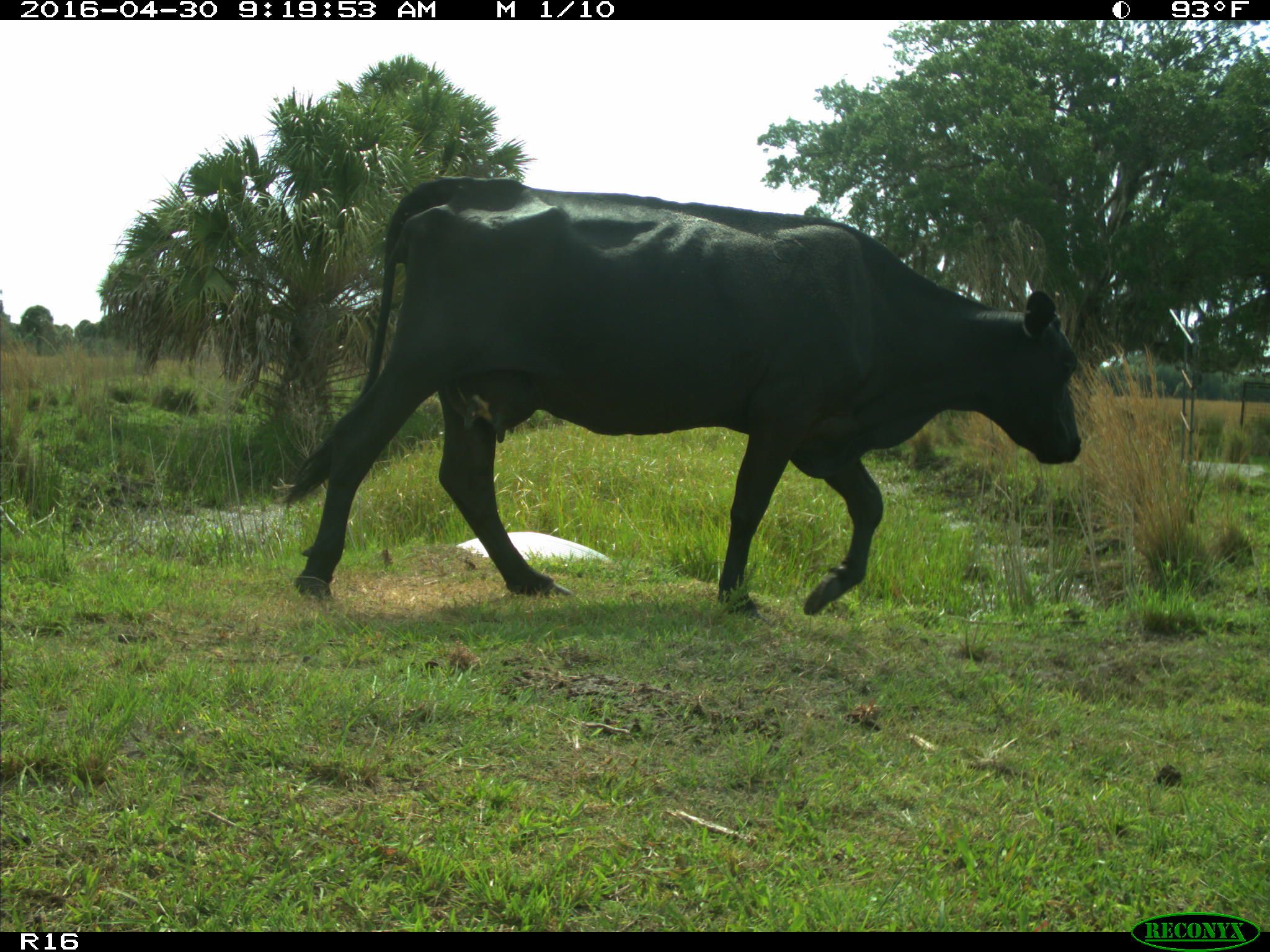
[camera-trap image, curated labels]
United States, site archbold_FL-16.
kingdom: Animalia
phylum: Chordata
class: Mammalia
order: Artiodactyla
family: Bovidae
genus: Bos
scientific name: Bos taurus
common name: domestic cow